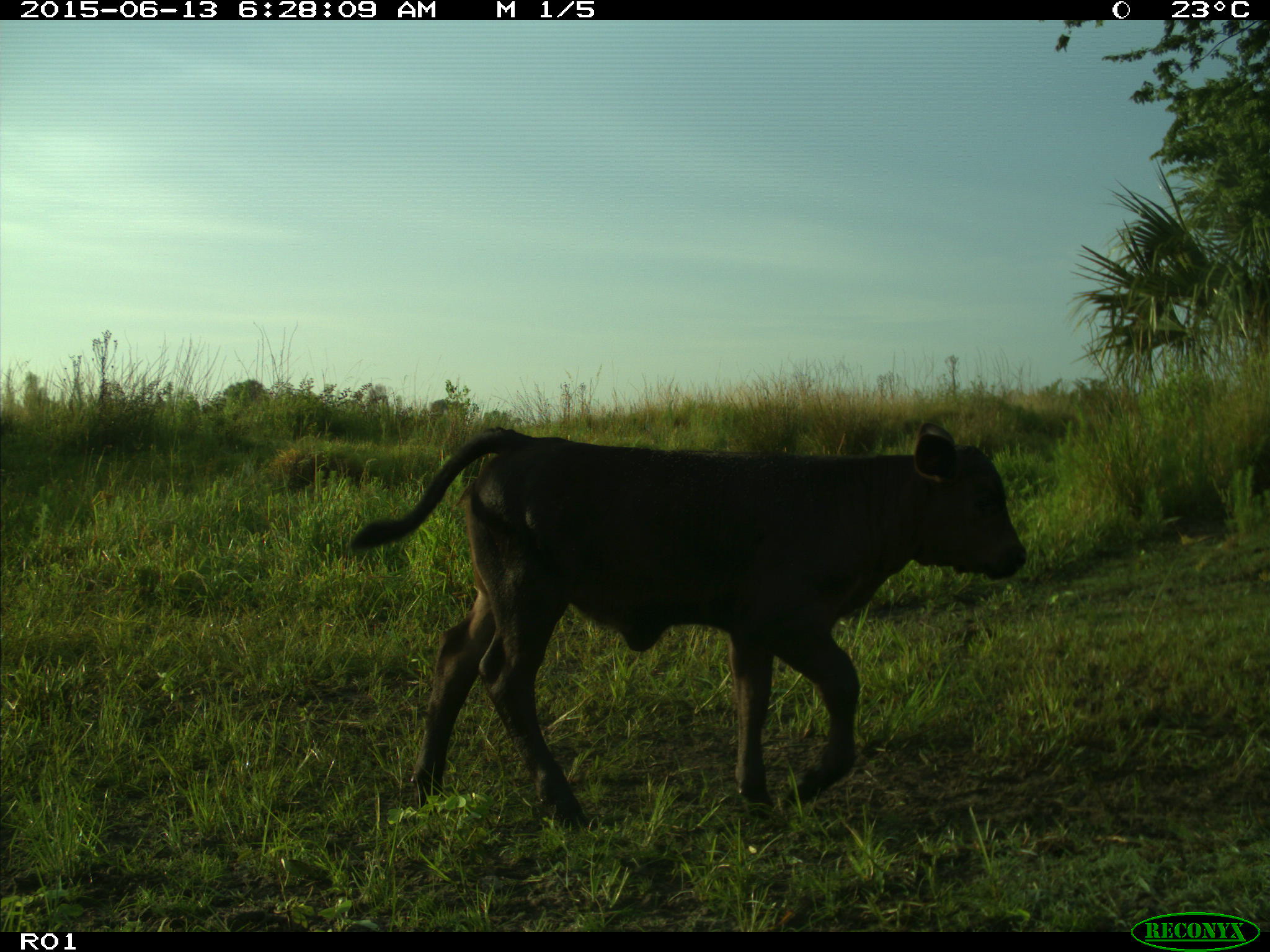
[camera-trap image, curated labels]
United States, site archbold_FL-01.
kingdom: Animalia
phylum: Chordata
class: Mammalia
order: Artiodactyla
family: Bovidae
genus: Bos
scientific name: Bos taurus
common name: domestic cow